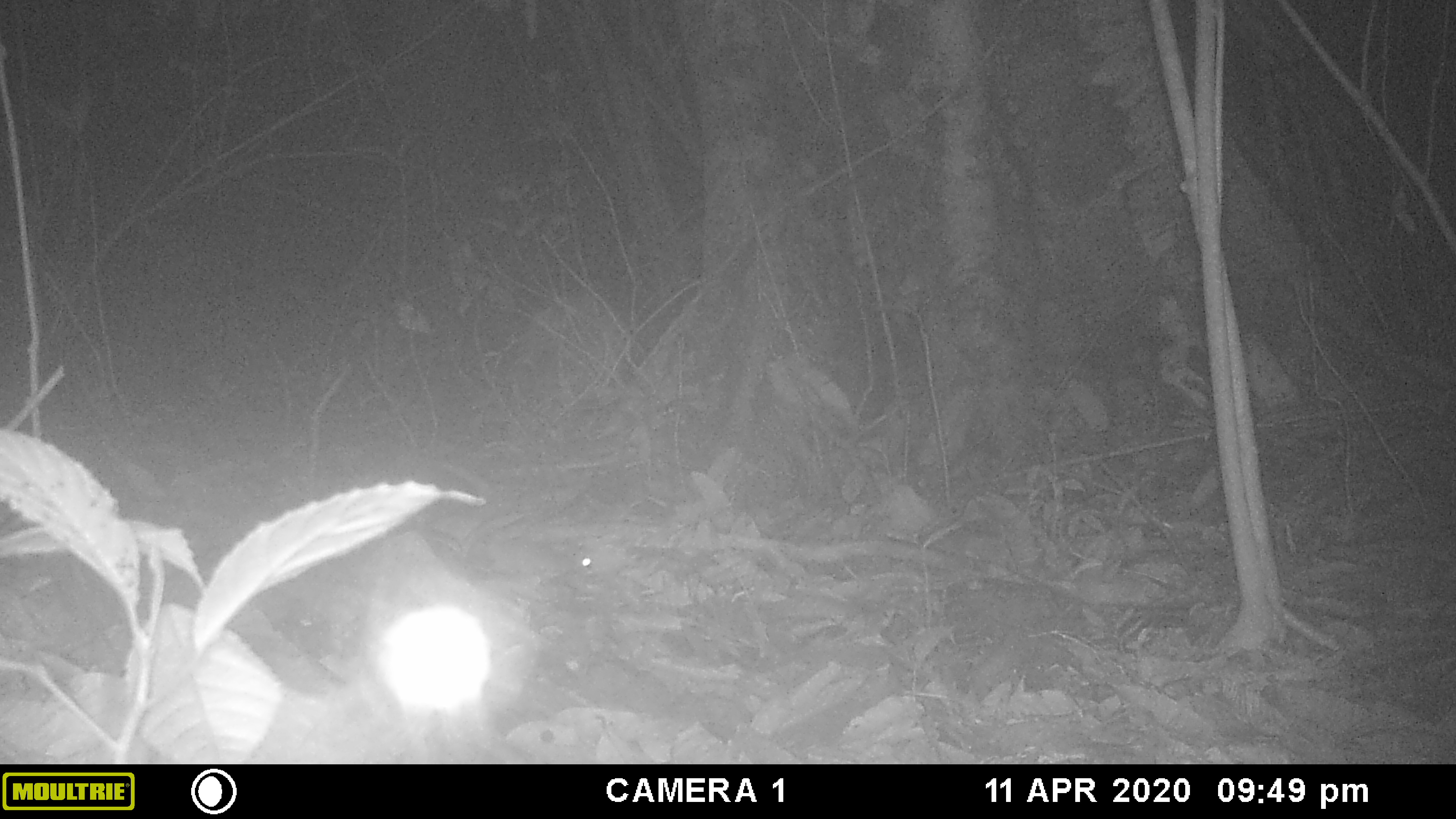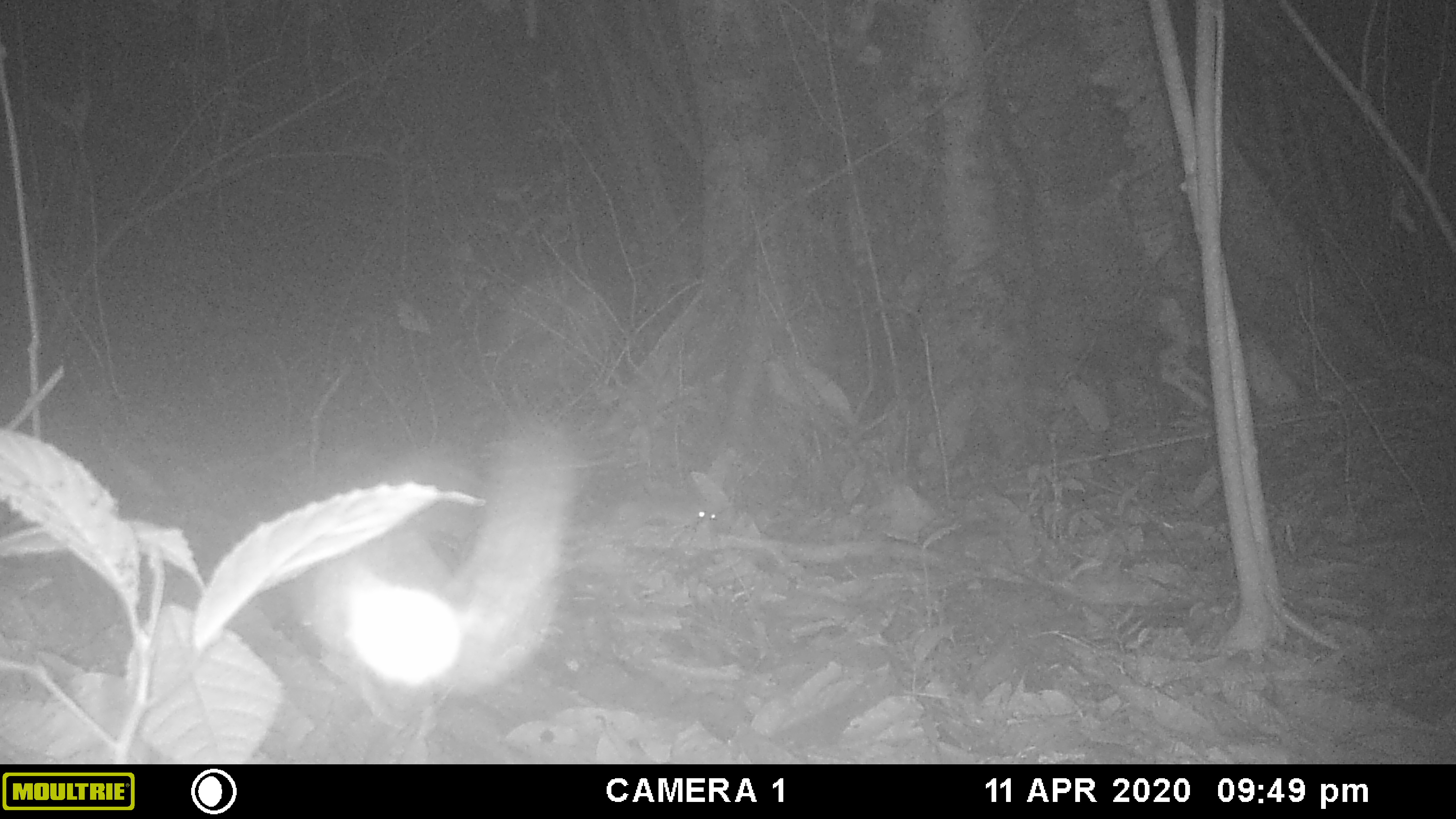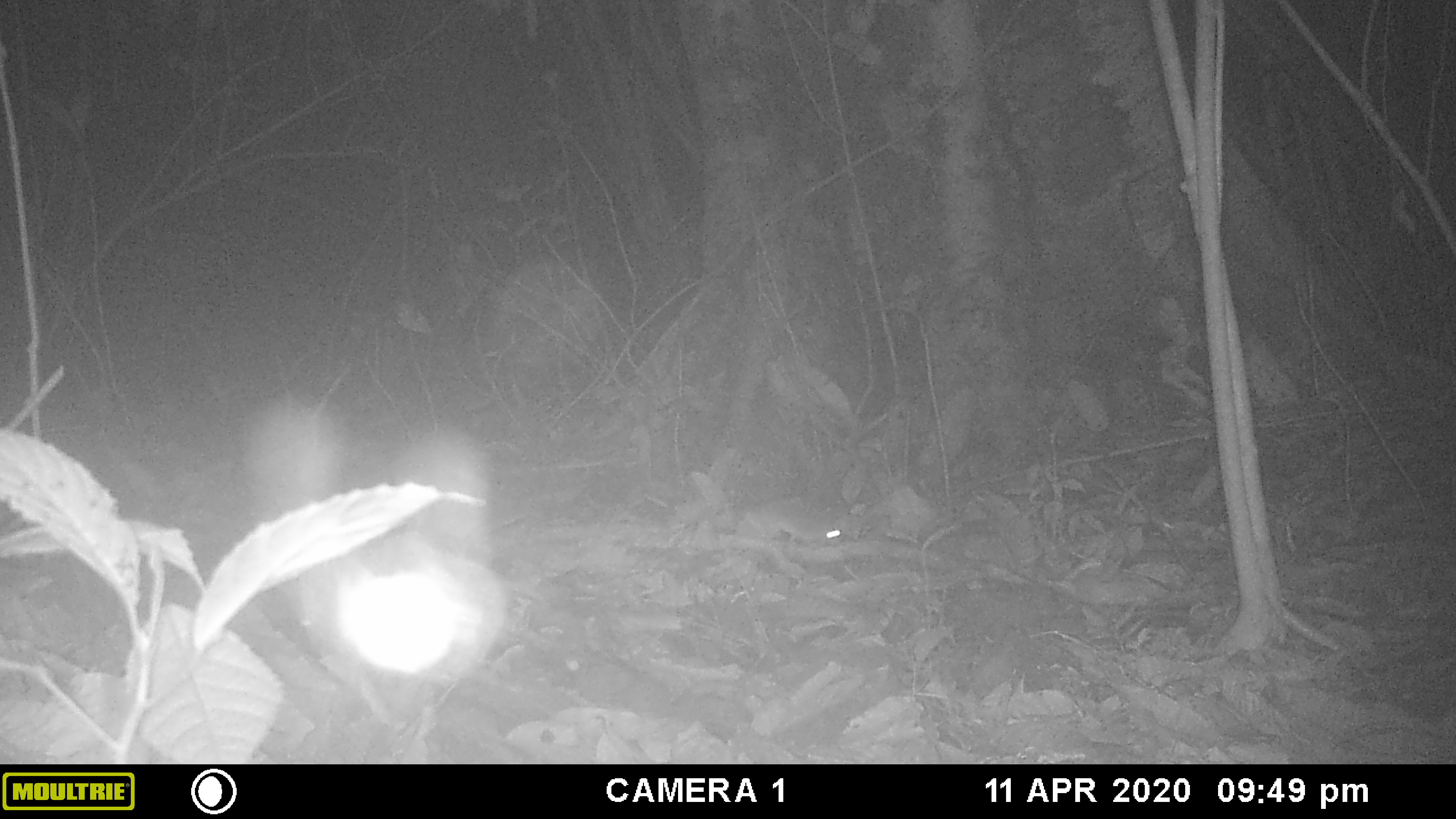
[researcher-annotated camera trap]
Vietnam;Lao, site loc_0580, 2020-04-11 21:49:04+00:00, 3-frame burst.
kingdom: Animalia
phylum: Chordata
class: Mammalia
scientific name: Mammalia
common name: mammal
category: unidentified small mammal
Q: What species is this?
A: Unidentified small mammal (mammal) (Mammalia).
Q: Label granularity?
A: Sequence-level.